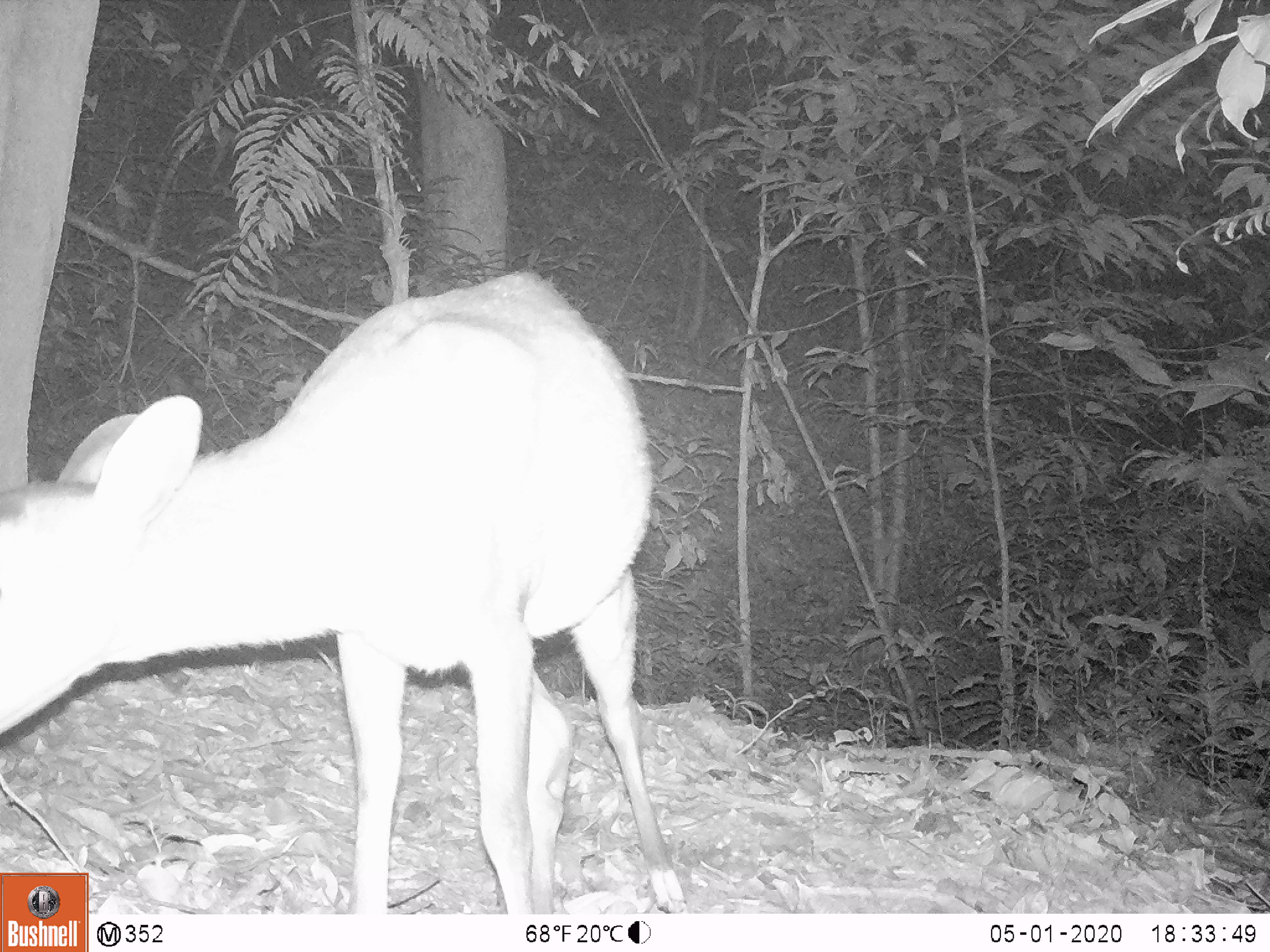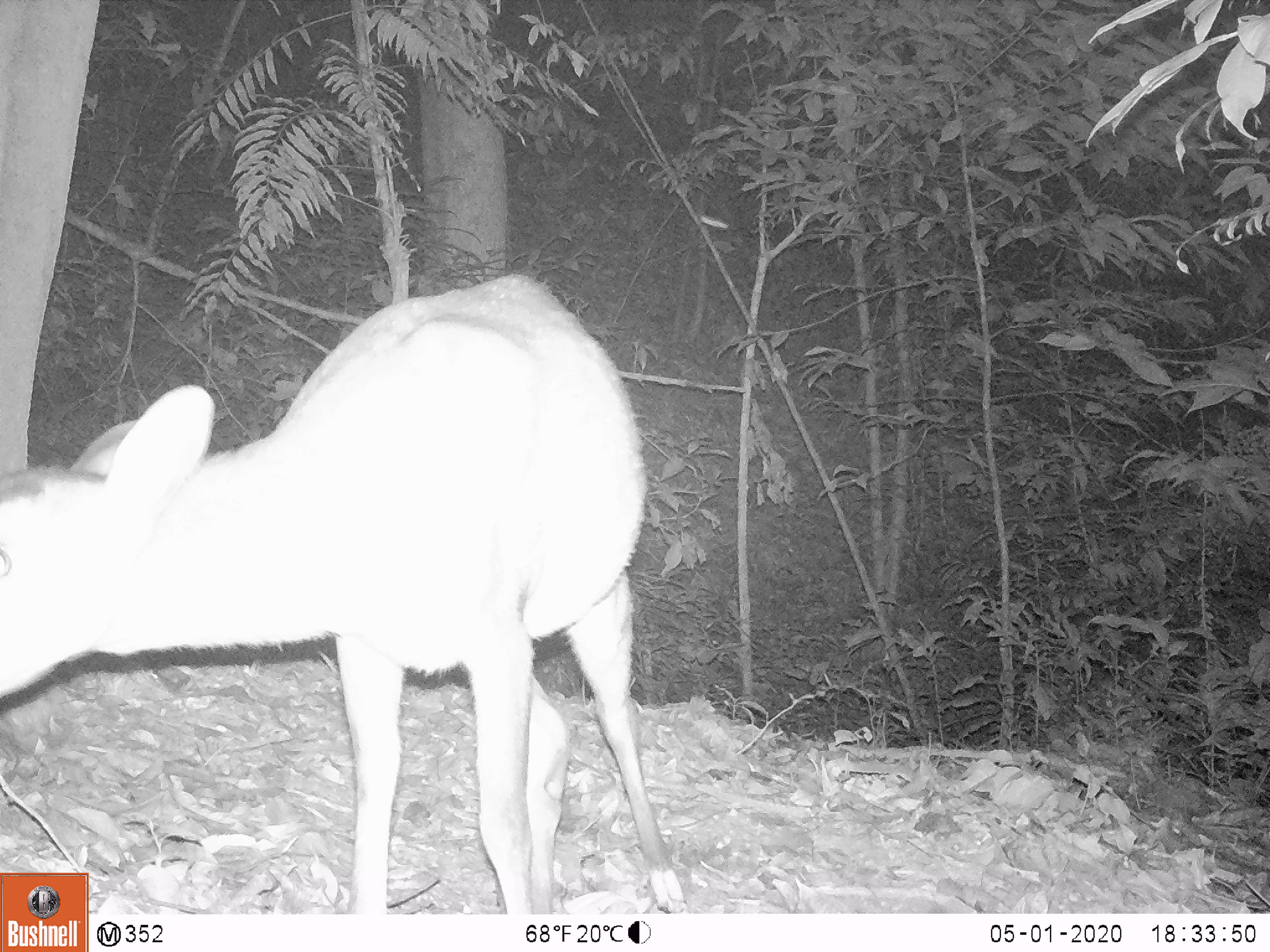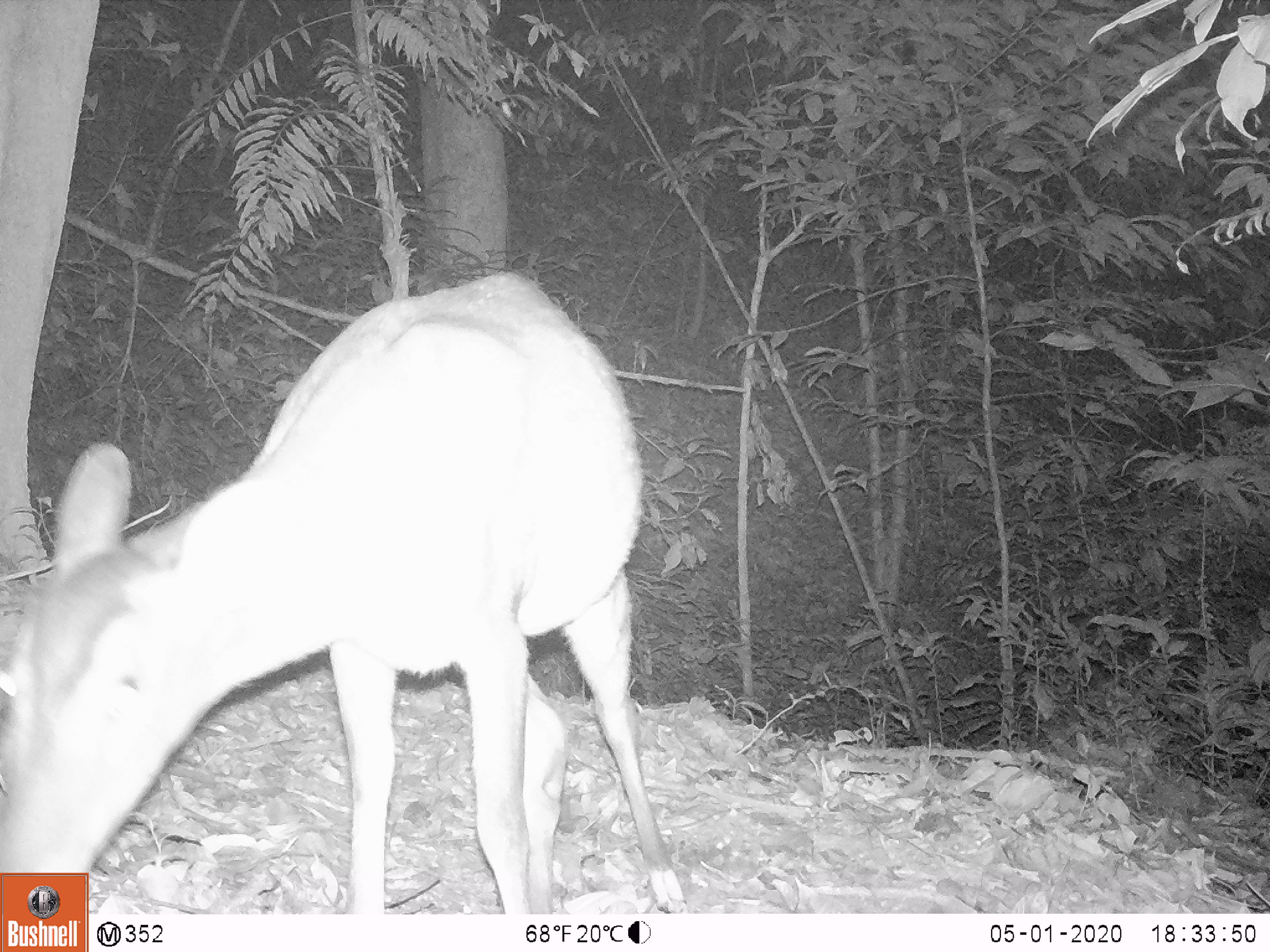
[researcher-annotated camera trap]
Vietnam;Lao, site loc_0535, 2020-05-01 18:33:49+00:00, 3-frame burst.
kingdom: Animalia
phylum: Chordata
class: Mammalia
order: Artiodactyla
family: Cervidae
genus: Muntiacus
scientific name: Muntiacus vuquangensis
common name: large-antlered muntjac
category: large antlered muntjac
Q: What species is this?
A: Large antlered muntjac (large-antlered muntjac) (Muntiacus vuquangensis).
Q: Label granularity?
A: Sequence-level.